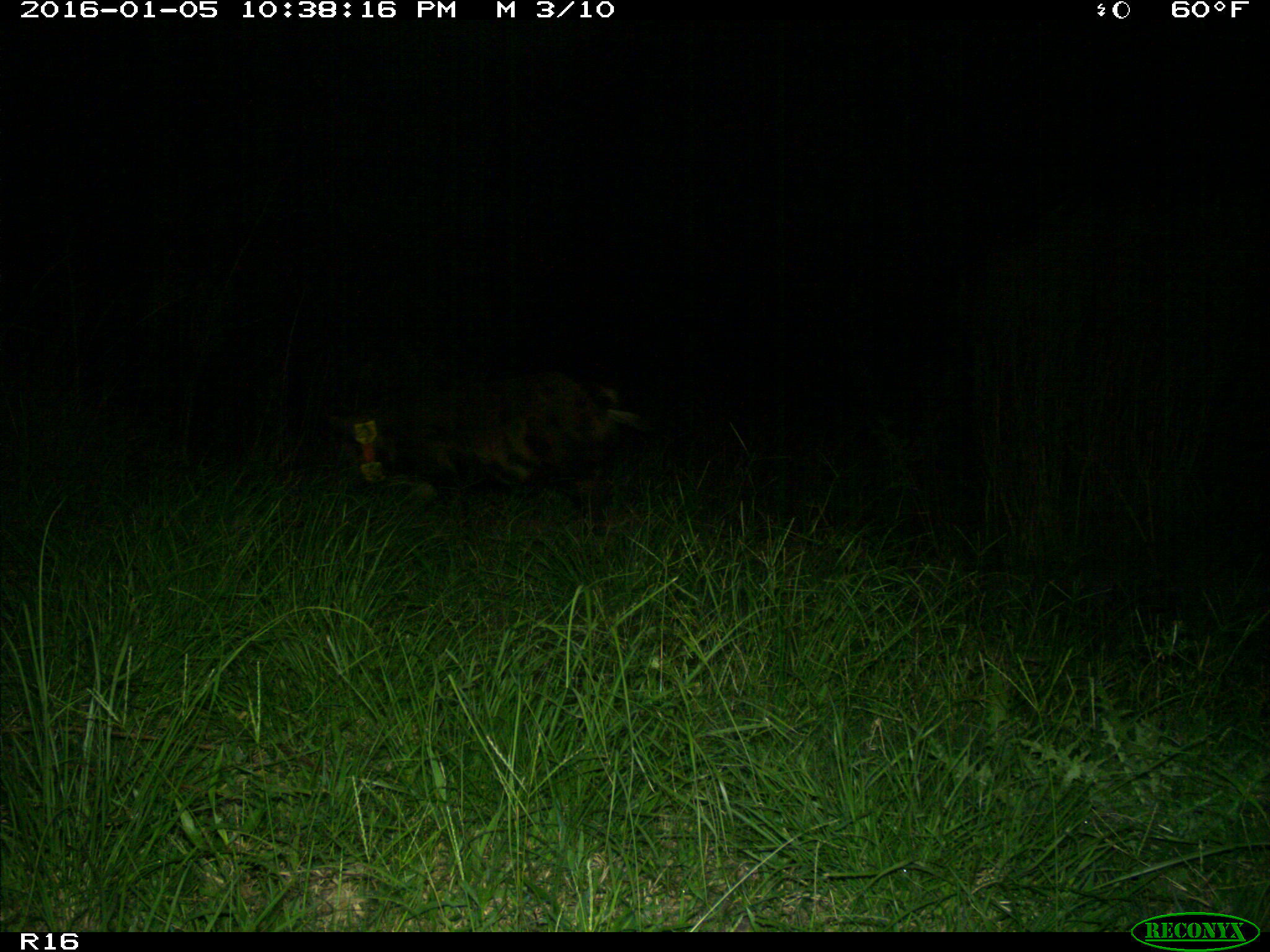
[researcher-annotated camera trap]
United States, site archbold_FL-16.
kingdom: Animalia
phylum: Chordata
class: Mammalia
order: Artiodactyla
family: Suidae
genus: Sus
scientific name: Sus scrofa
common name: wild boar